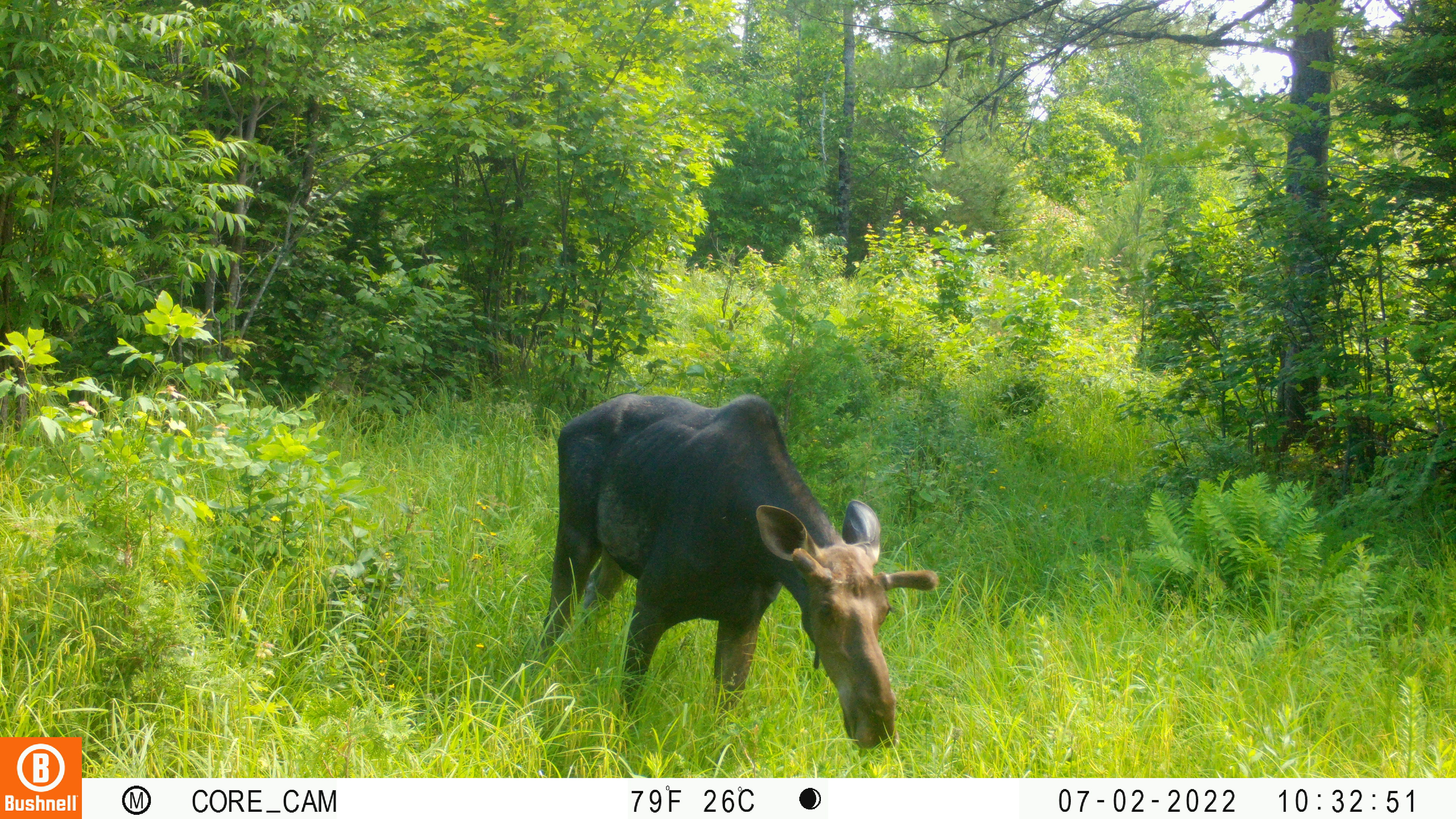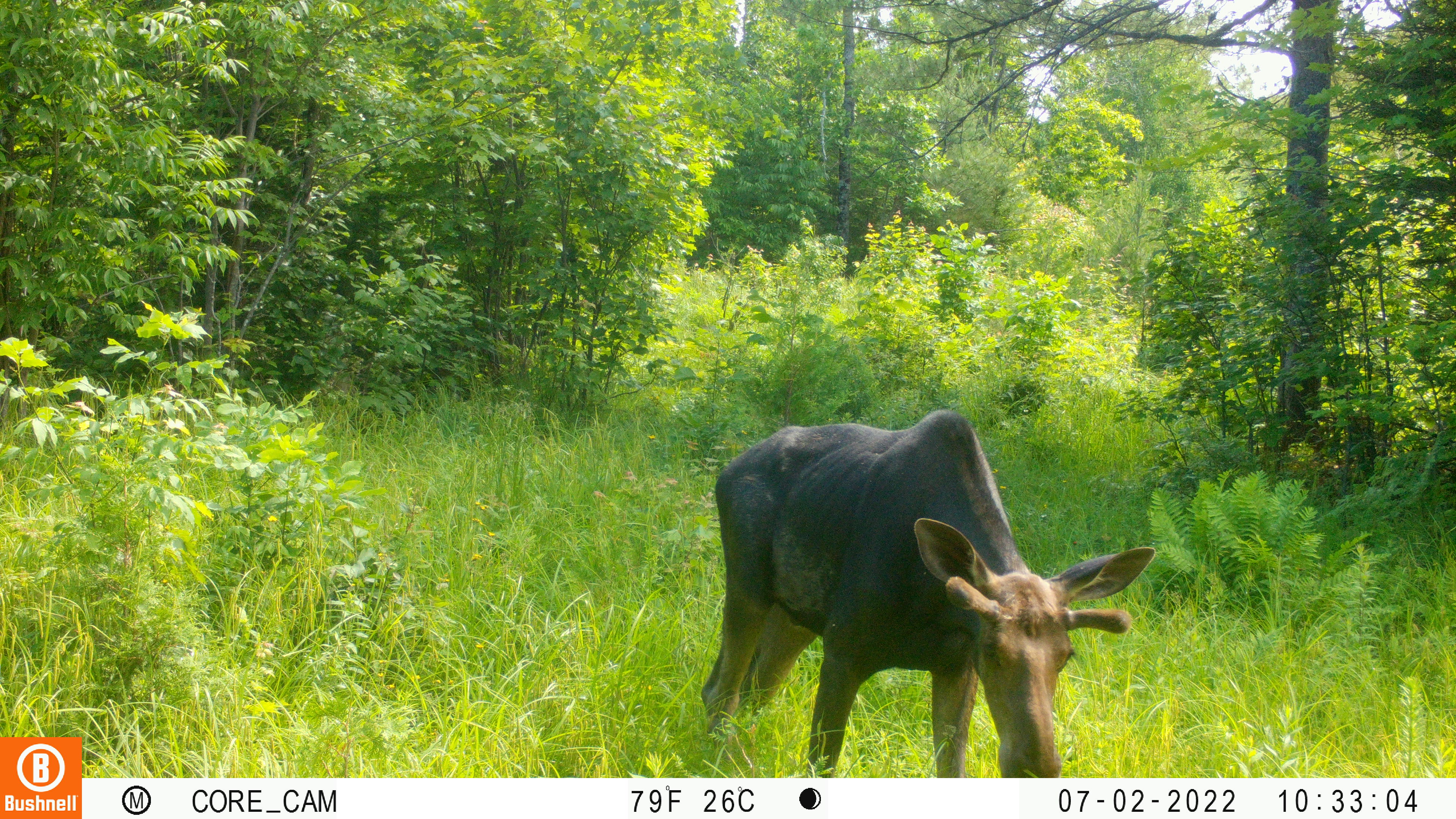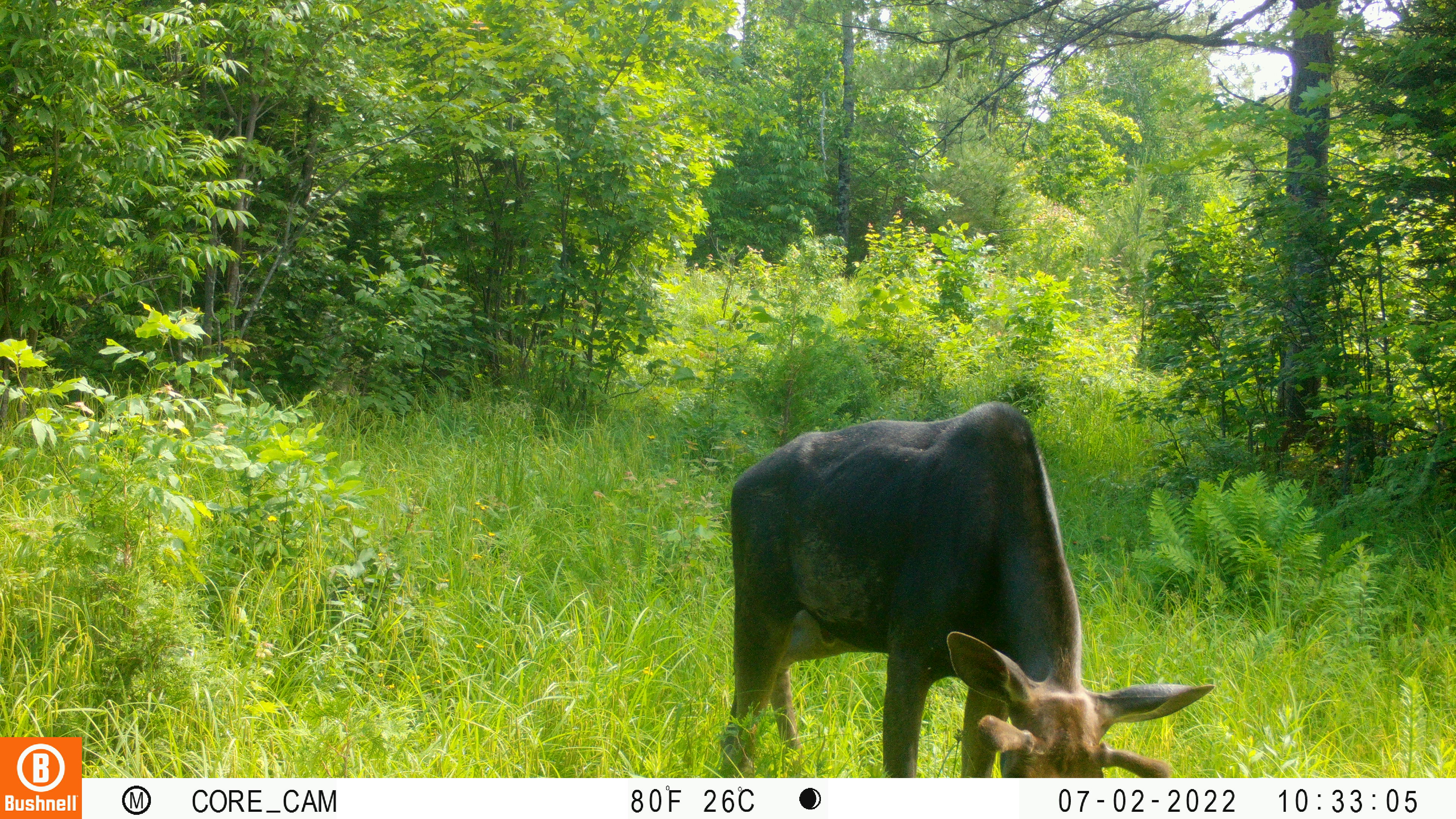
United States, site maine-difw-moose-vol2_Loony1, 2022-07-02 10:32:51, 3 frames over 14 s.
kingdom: Animalia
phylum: Chordata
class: Mammalia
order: Artiodactyla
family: Cervidae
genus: Alces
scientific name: Alces alces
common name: moose